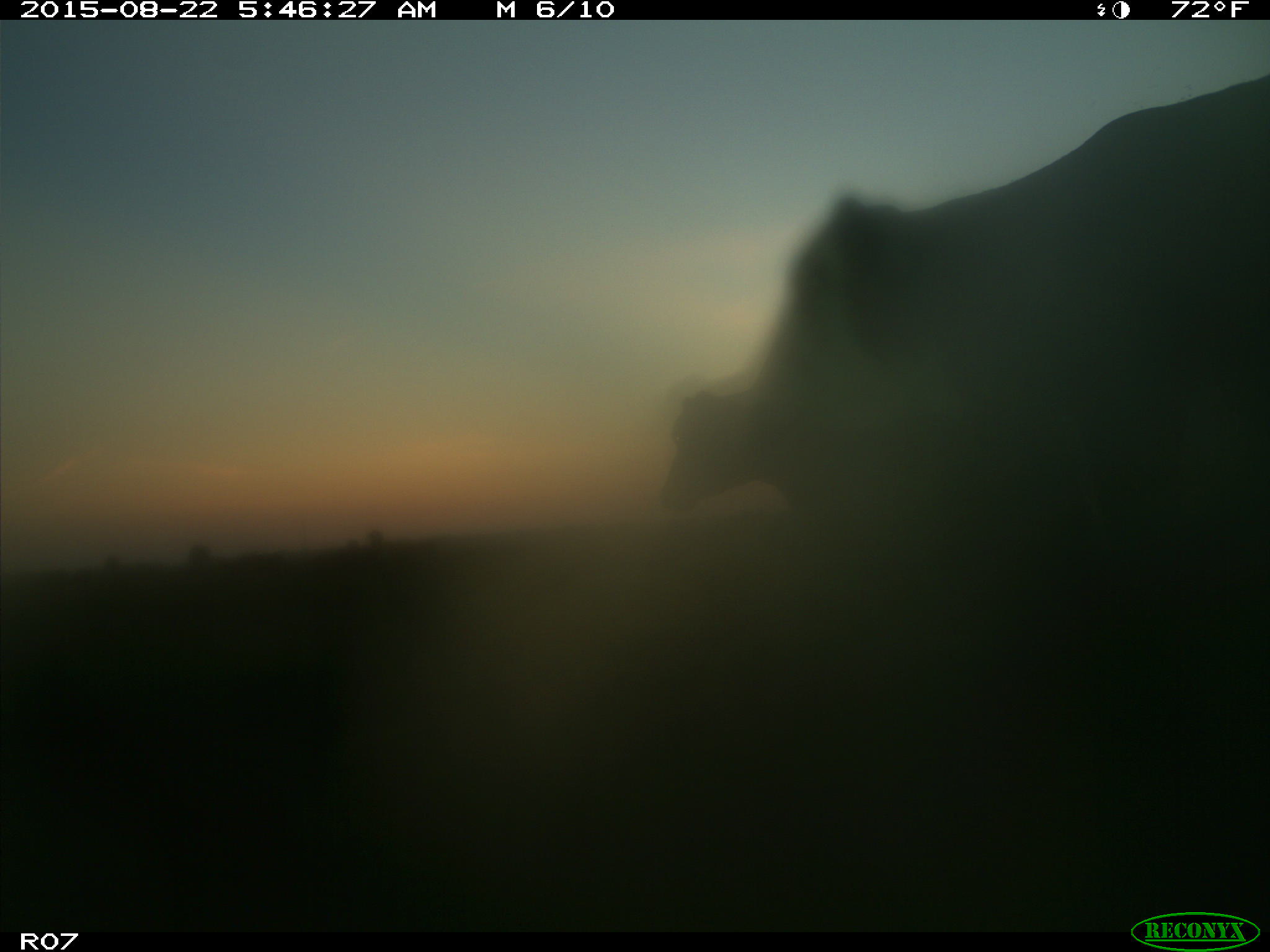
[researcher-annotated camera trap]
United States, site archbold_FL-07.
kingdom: Animalia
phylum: Chordata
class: Mammalia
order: Artiodactyla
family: Bovidae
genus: Bos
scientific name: Bos taurus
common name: domestic cow